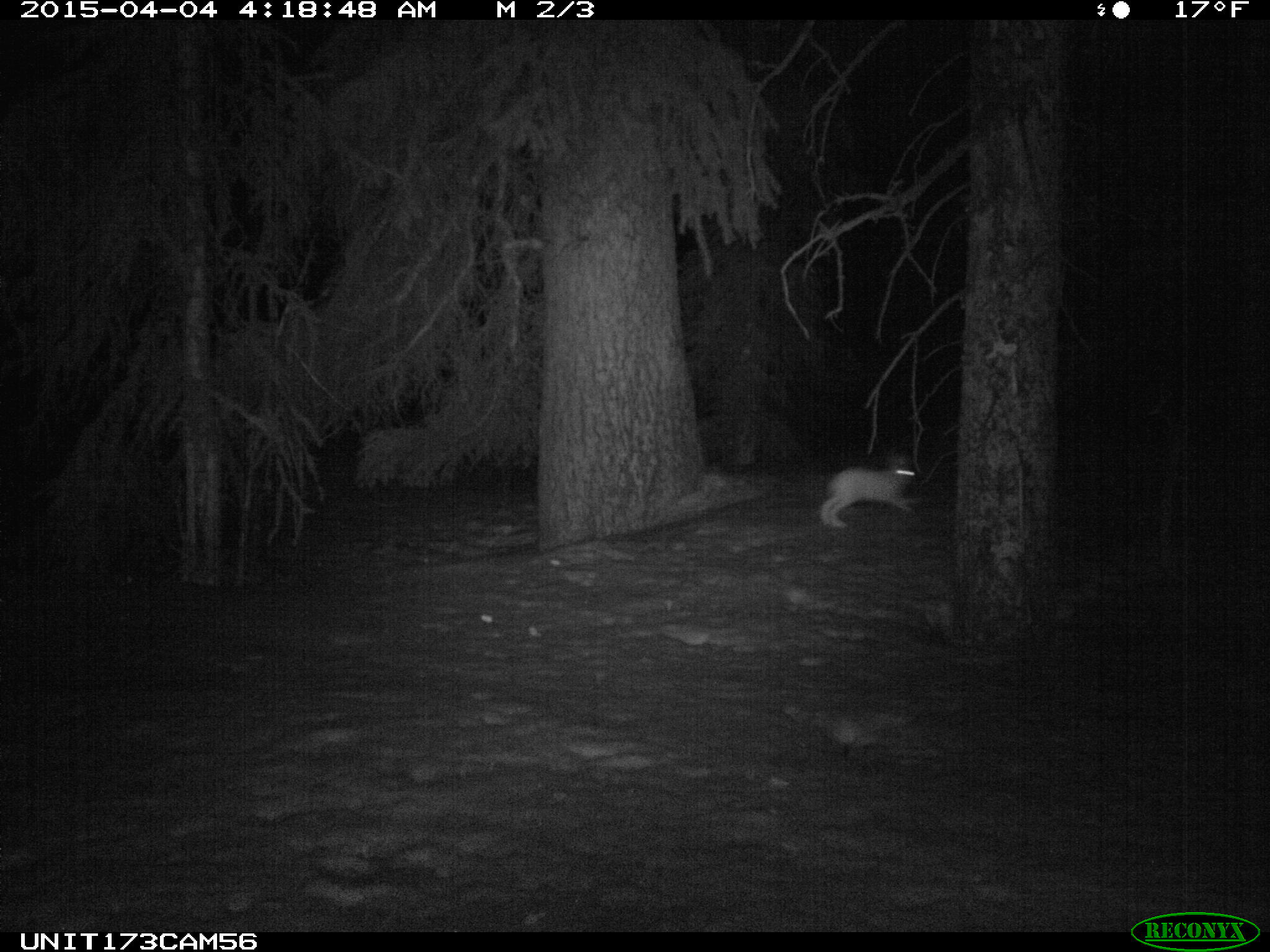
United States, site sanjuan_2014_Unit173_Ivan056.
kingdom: Animalia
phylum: Chordata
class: Mammalia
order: Lagomorpha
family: Leporidae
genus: Lepus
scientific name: Lepus americanus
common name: snowshoe hare